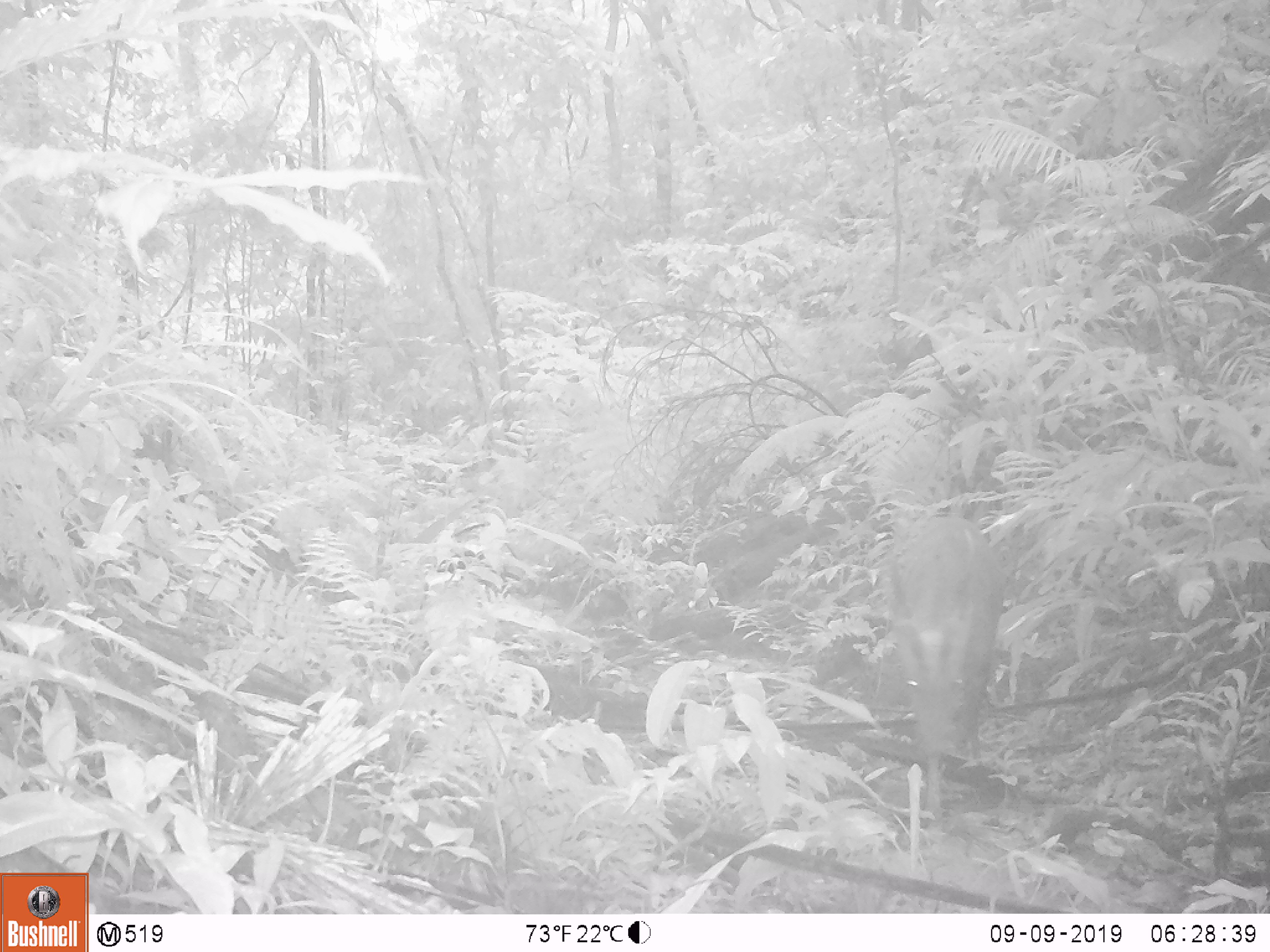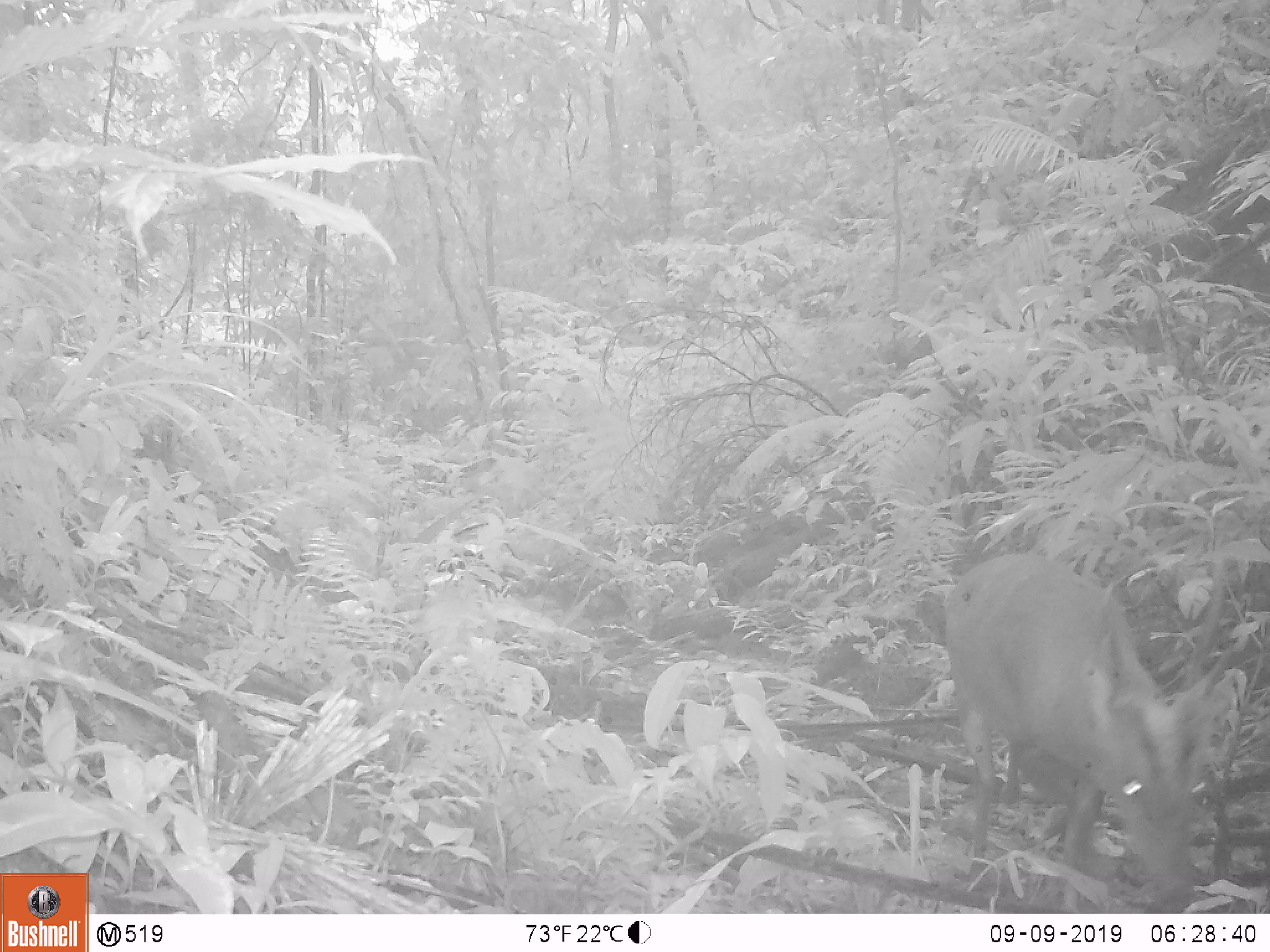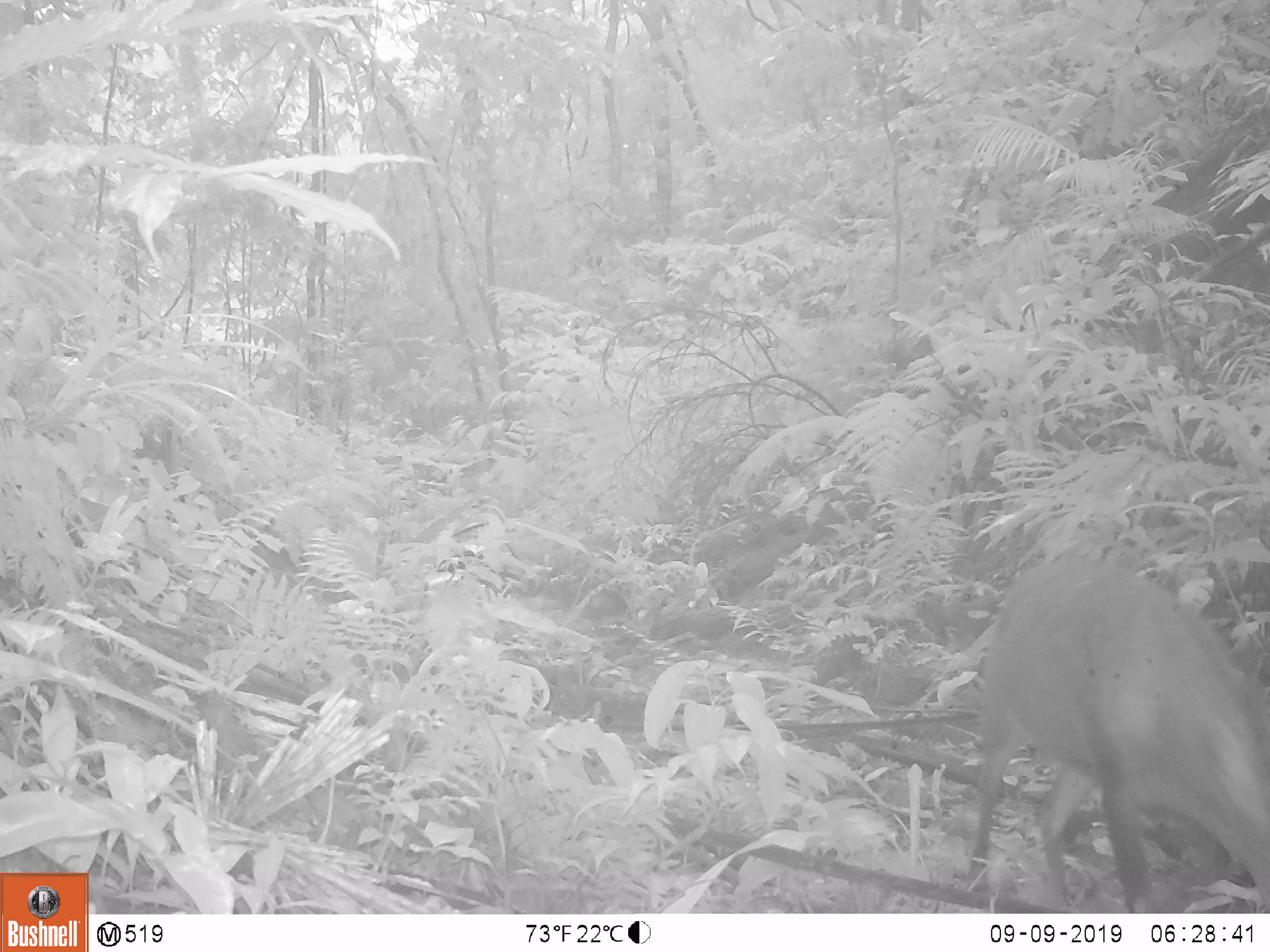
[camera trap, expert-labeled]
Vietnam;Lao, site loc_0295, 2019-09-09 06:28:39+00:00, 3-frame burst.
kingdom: Animalia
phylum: Chordata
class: Mammalia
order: Artiodactyla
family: Cervidae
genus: Muntiacus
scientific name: Muntiacus vuquangensis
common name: large-antlered muntjac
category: large antlered muntjac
Large antlered muntjac (large-antlered muntjac) (Muntiacus vuquangensis). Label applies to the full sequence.